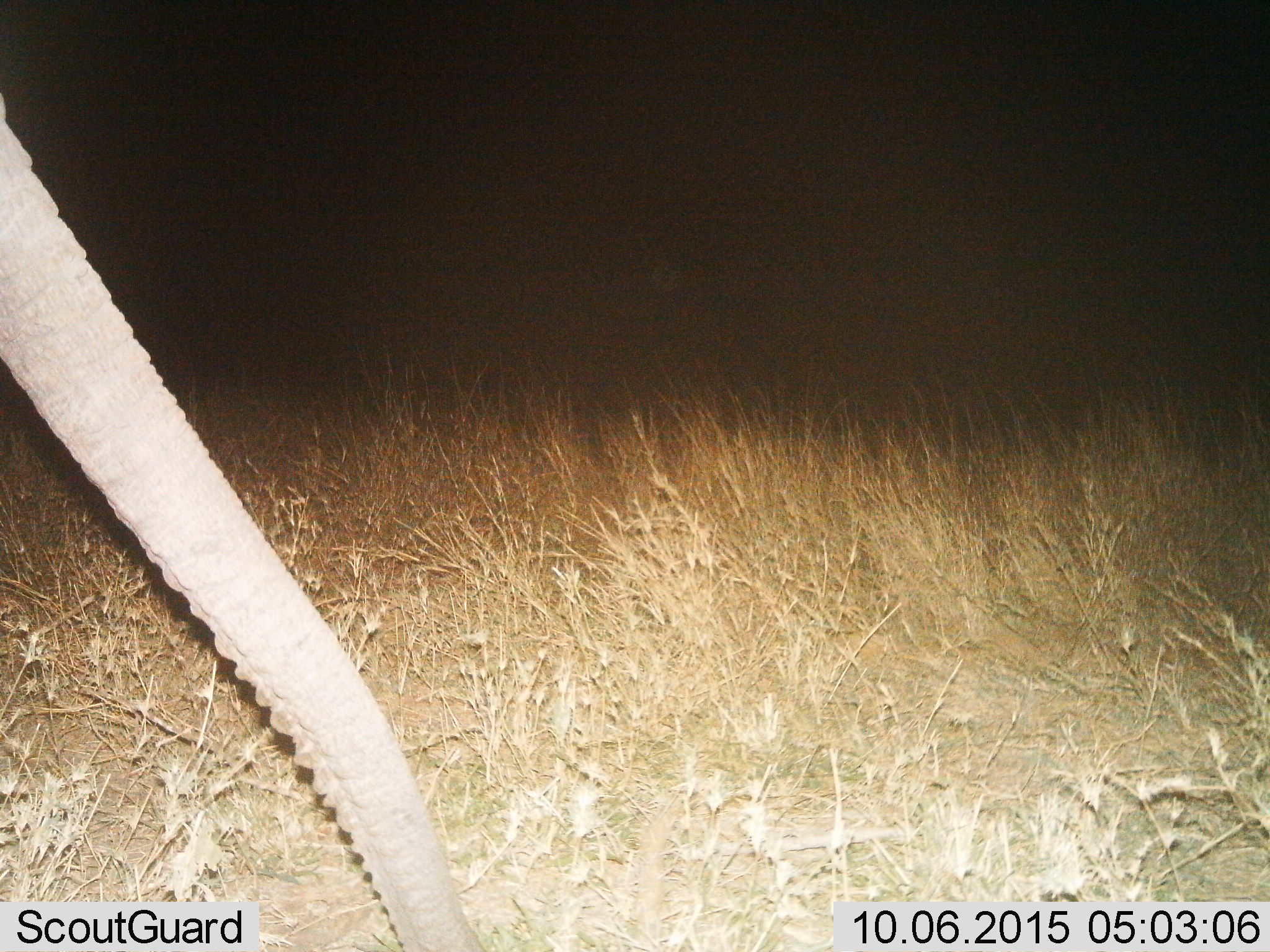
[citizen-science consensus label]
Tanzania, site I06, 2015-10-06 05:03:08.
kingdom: Animalia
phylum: Chordata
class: Mammalia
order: Proboscidea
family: Elephantidae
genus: Loxodonta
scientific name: Loxodonta africana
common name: african bush elephant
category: elephant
Elephant (african bush elephant) (Loxodonta africana), count 1. Behavior (volunteer vote fractions): standing 67%, resting 0%, moving 22%, interacting 0%. Young present (vote fraction): 0%. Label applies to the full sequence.